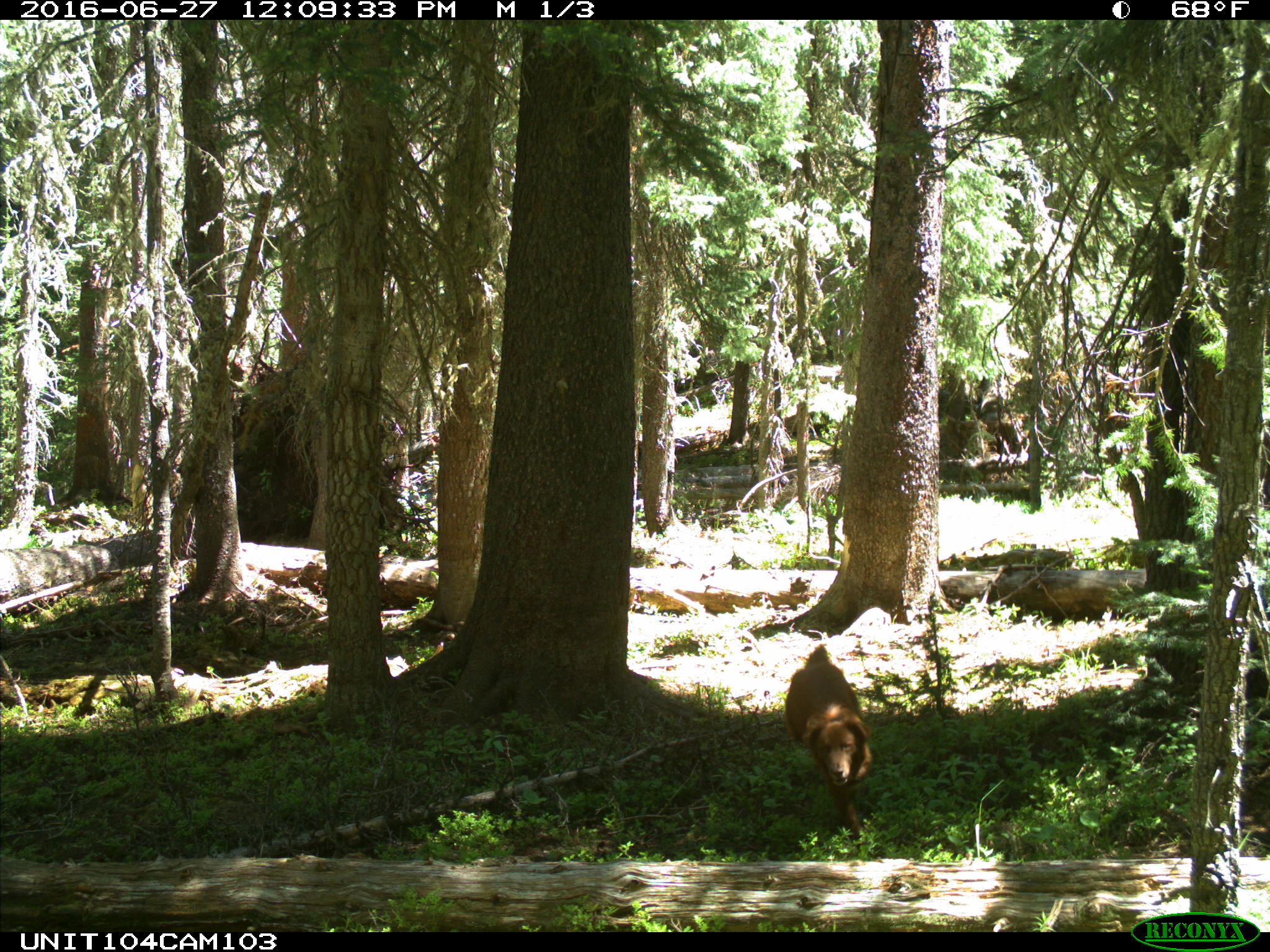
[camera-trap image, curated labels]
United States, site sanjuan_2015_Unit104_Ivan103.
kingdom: Animalia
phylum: Chordata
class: Mammalia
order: Carnivora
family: Canidae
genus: Canis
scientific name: Canis familiaris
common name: domestic dog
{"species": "Canis familiaris (domestic dog)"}